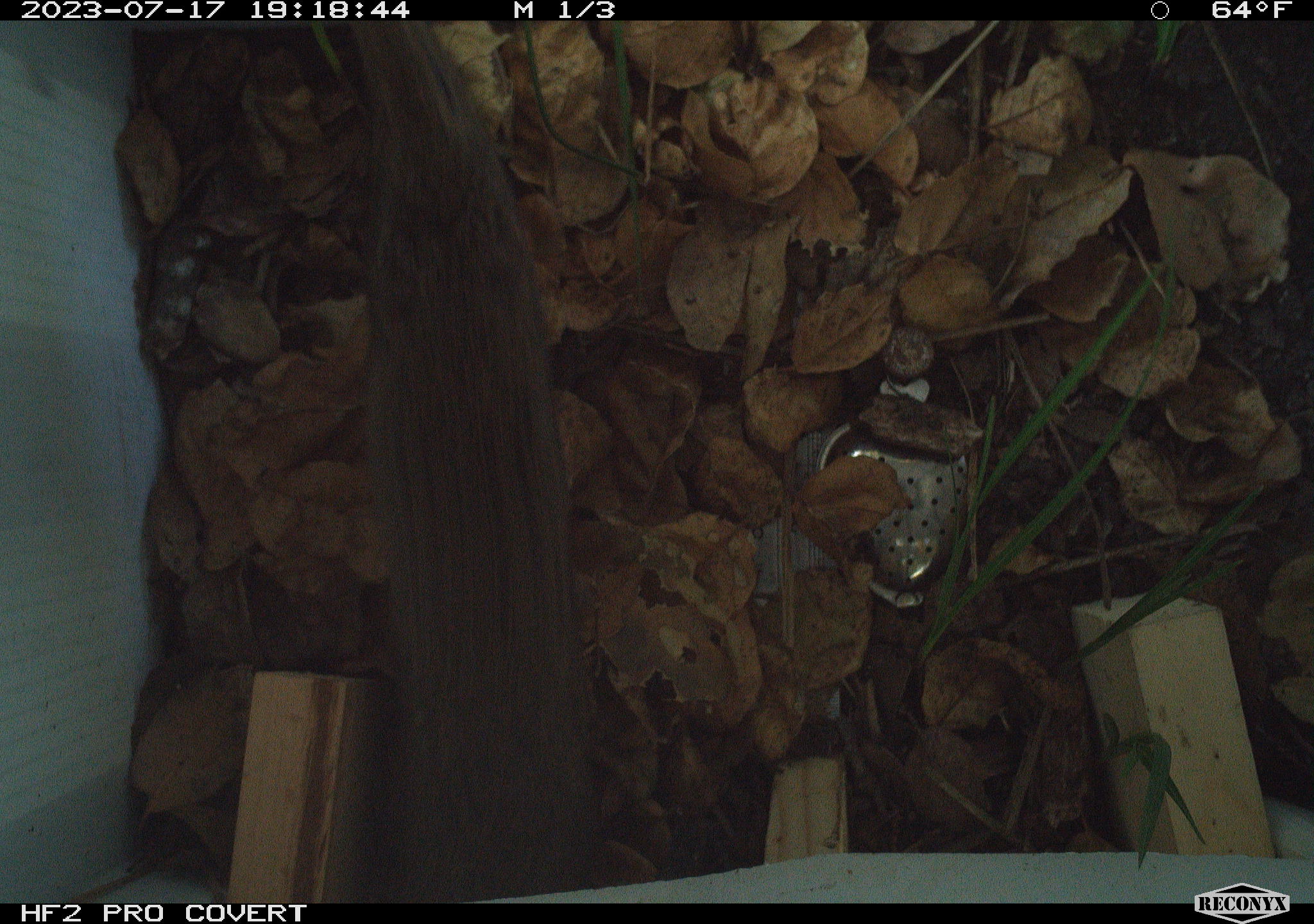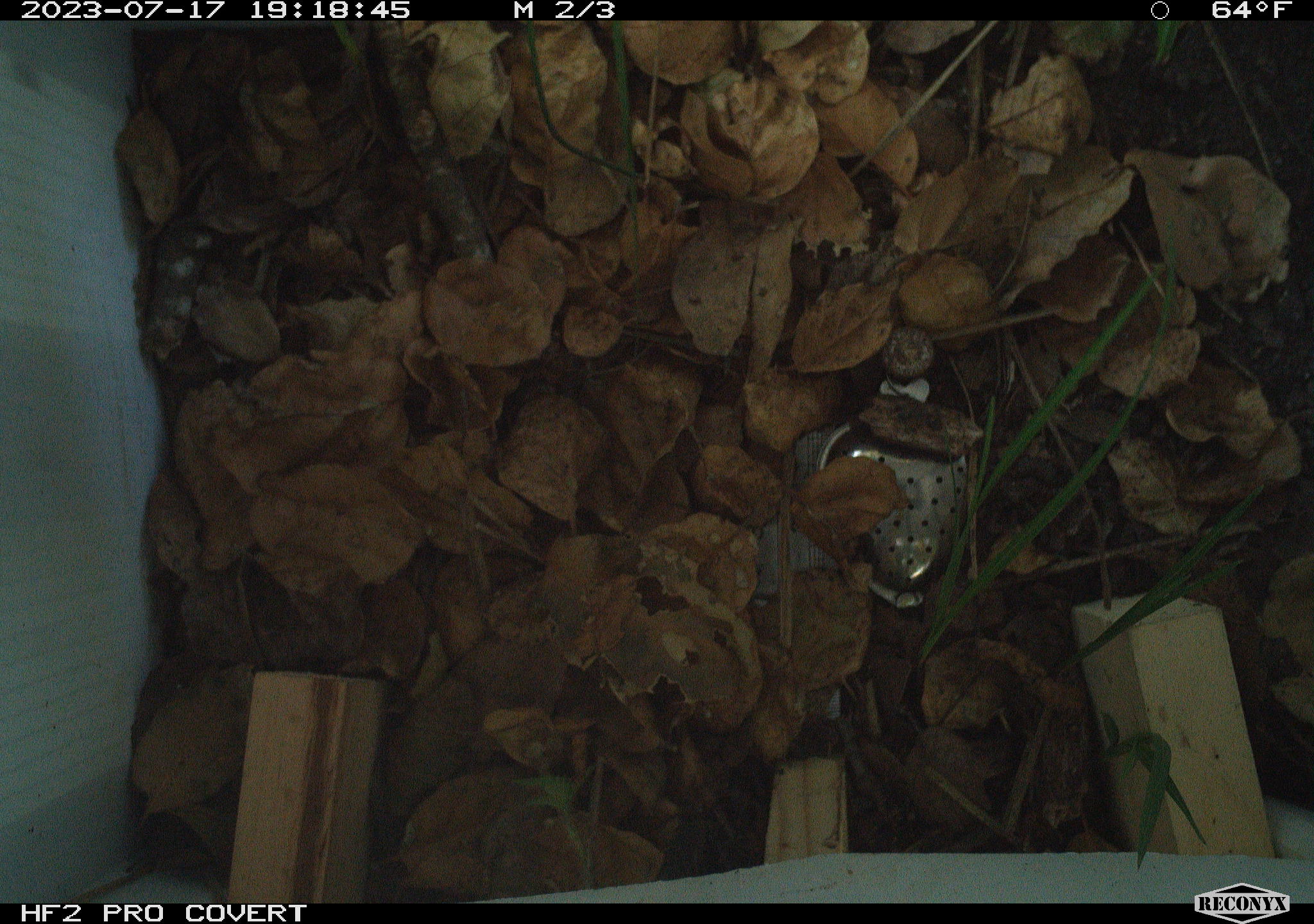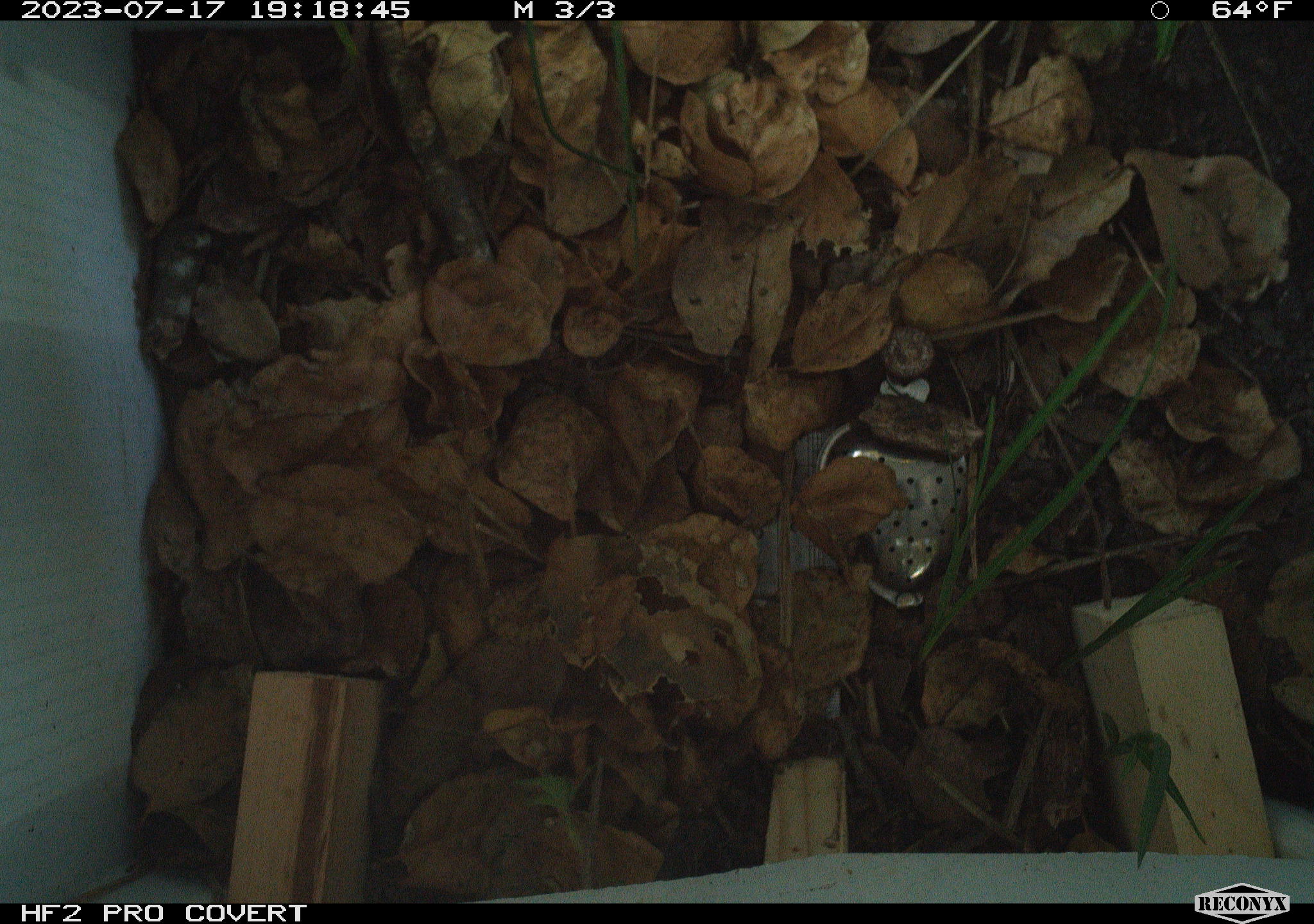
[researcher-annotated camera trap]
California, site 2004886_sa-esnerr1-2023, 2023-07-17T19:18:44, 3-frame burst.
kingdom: Animalia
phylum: Chordata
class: Mammalia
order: Rodentia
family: Cricetidae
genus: Microtus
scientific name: Microtus californicus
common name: california vole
California vole (Microtus californicus).